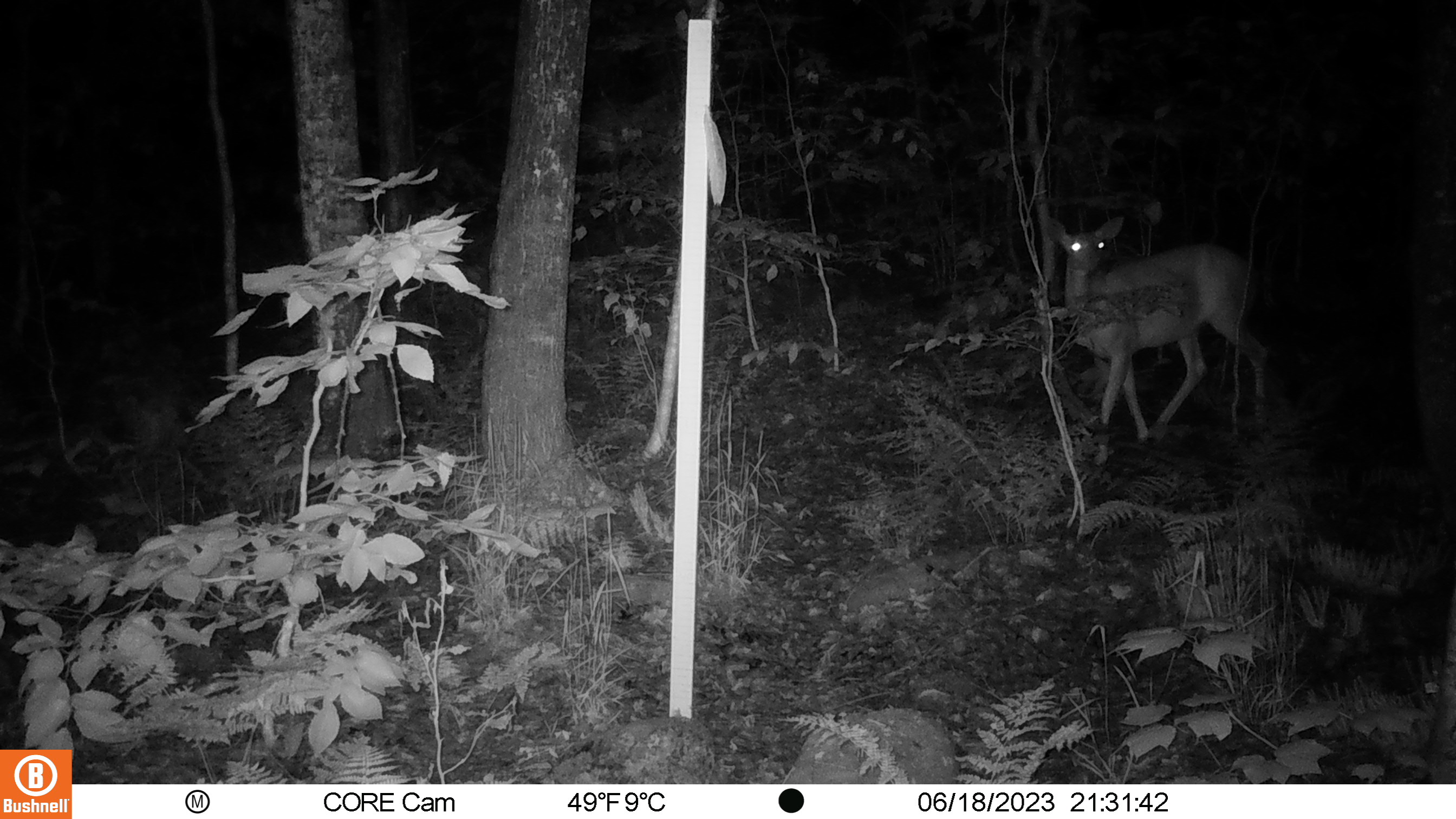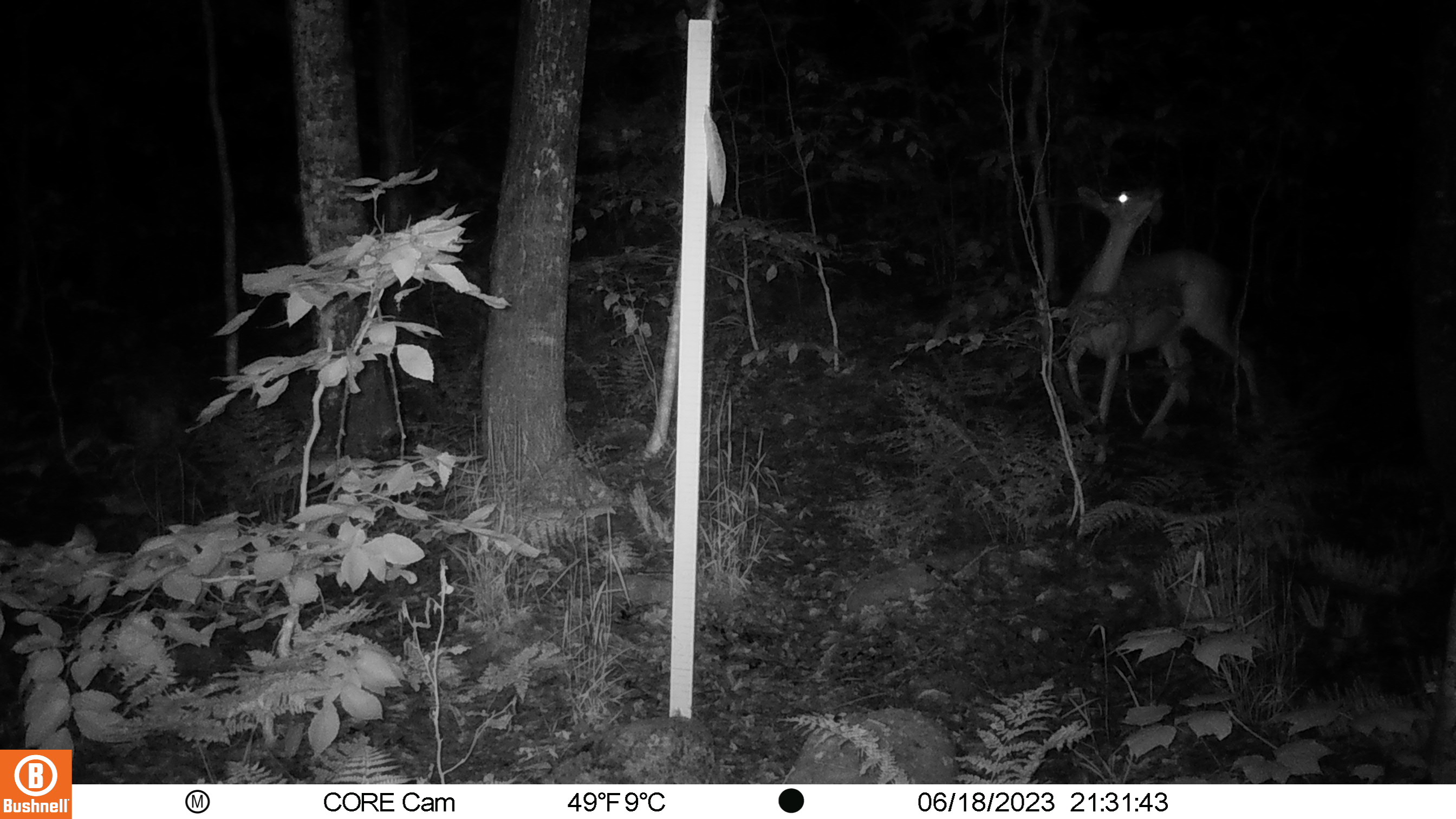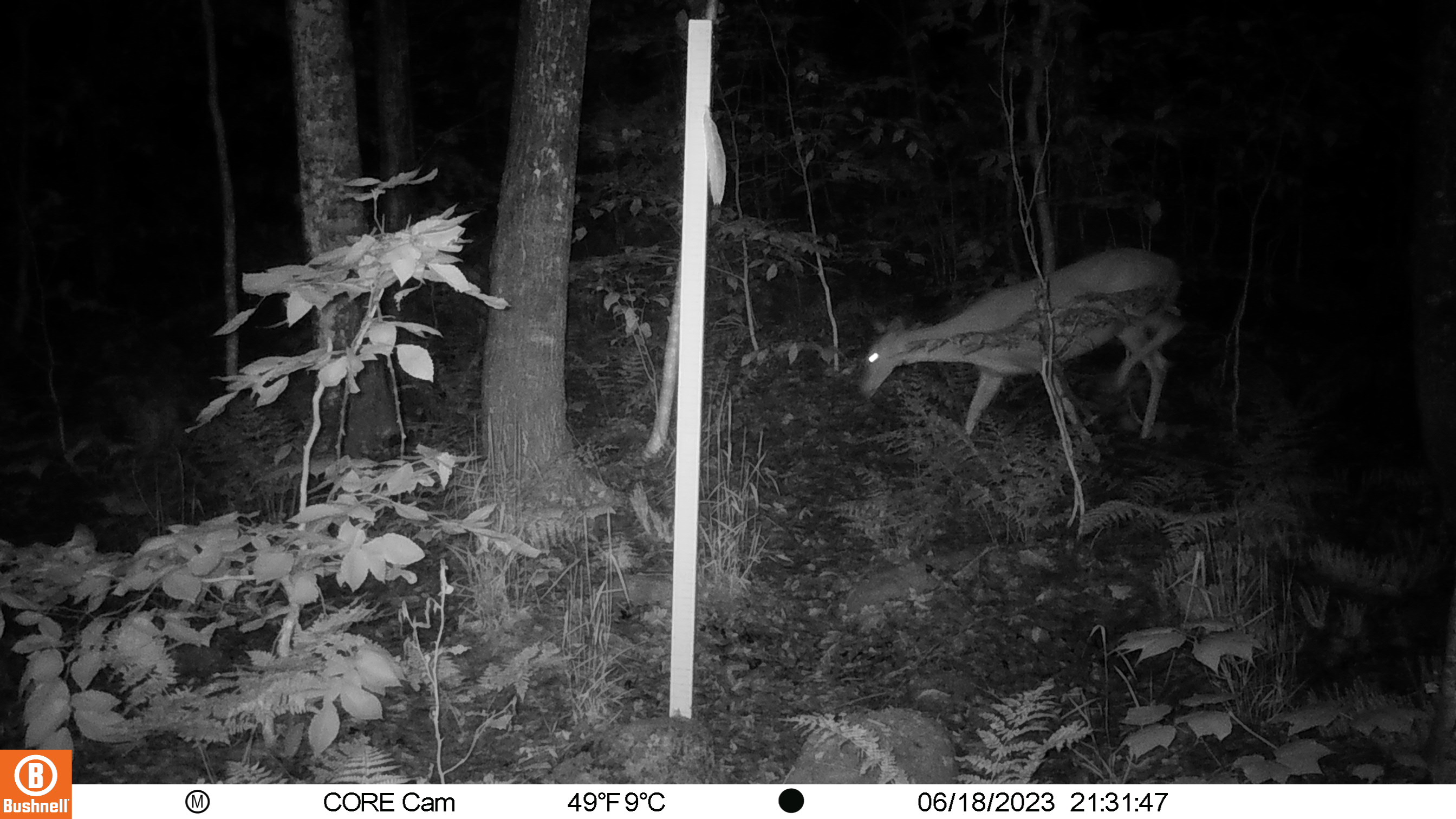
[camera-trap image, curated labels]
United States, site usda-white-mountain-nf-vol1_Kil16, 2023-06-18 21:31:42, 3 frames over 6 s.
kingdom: Animalia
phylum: Chordata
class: Mammalia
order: Artiodactyla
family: Cervidae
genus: Odocoileus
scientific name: Odocoileus virginianus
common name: white-tailed deer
White-tailed deer (Odocoileus virginianus).